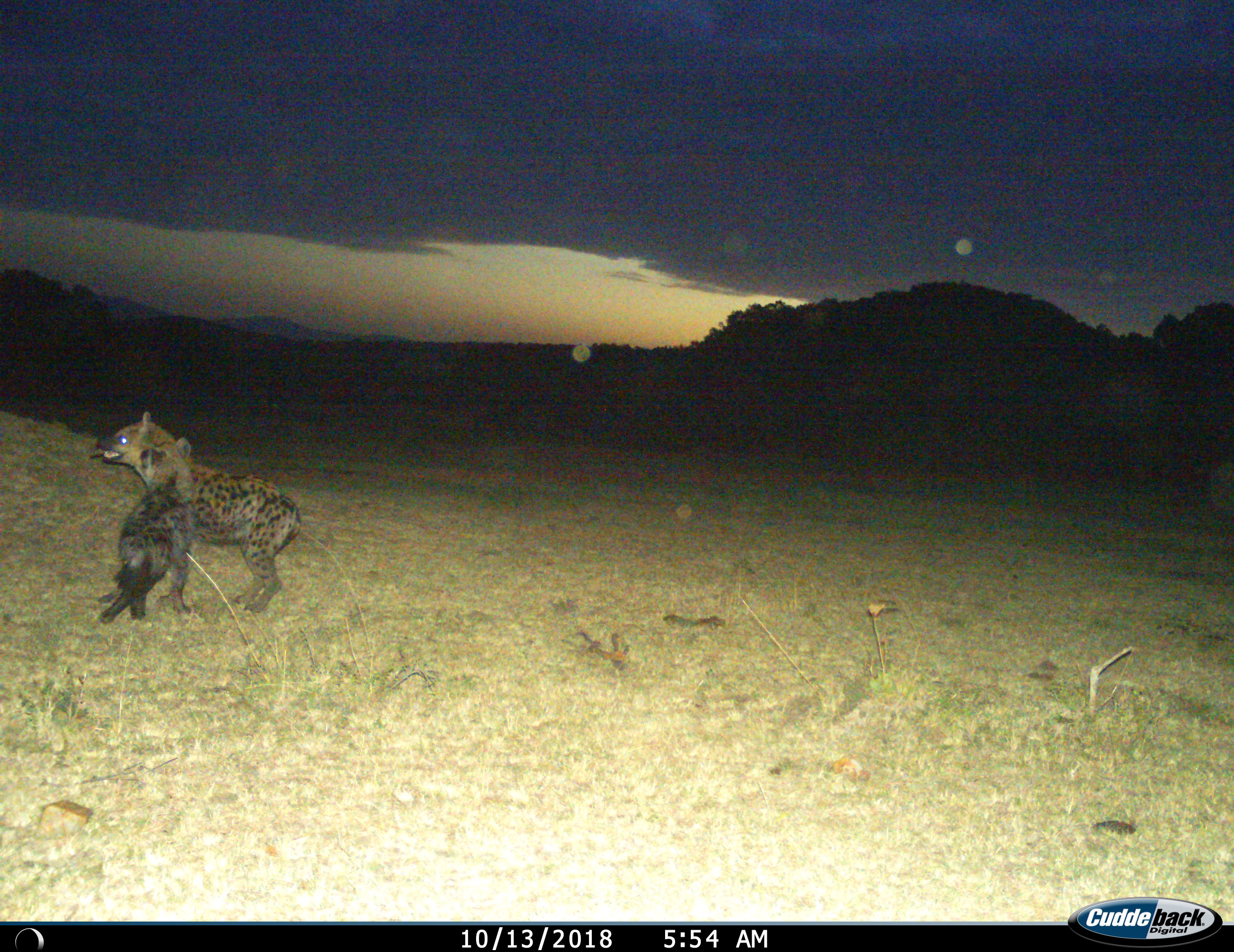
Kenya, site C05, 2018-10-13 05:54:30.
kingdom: Animalia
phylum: Chordata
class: Mammalia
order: Carnivora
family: Hyaenidae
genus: Crocuta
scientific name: Crocuta crocuta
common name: spotted hyena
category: hyenaspotted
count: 2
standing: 44%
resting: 0%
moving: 0%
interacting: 67%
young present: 56%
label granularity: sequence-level